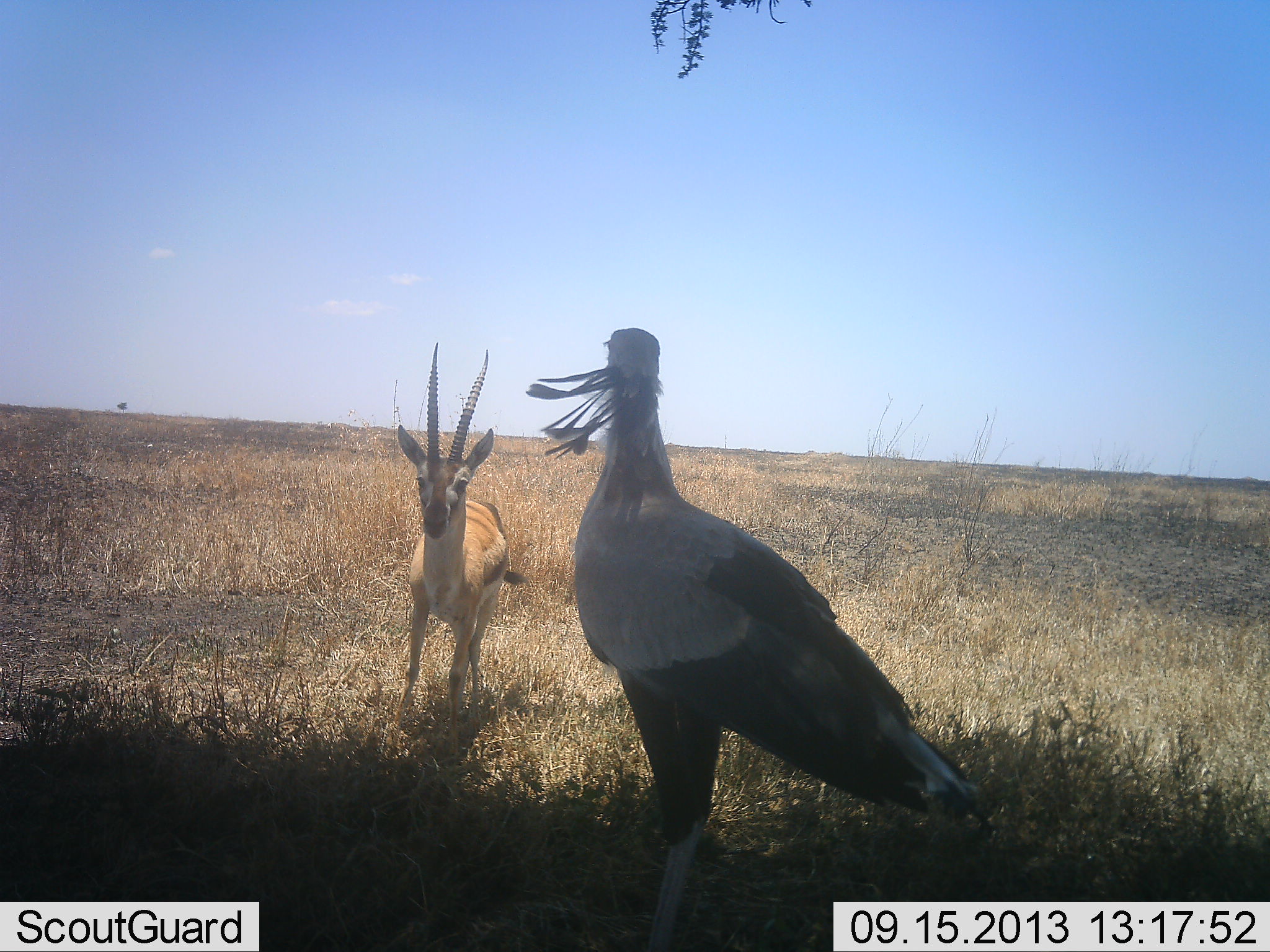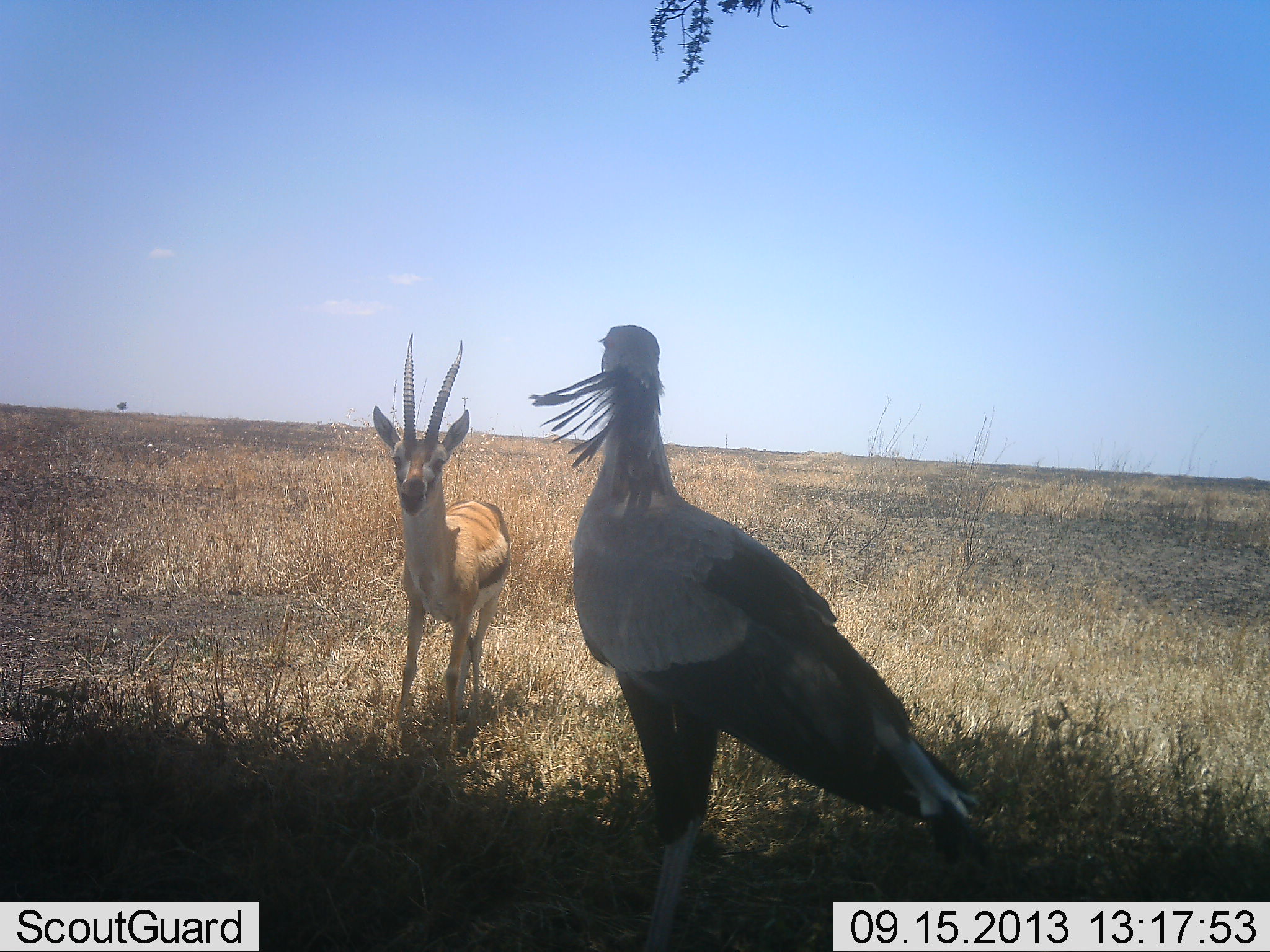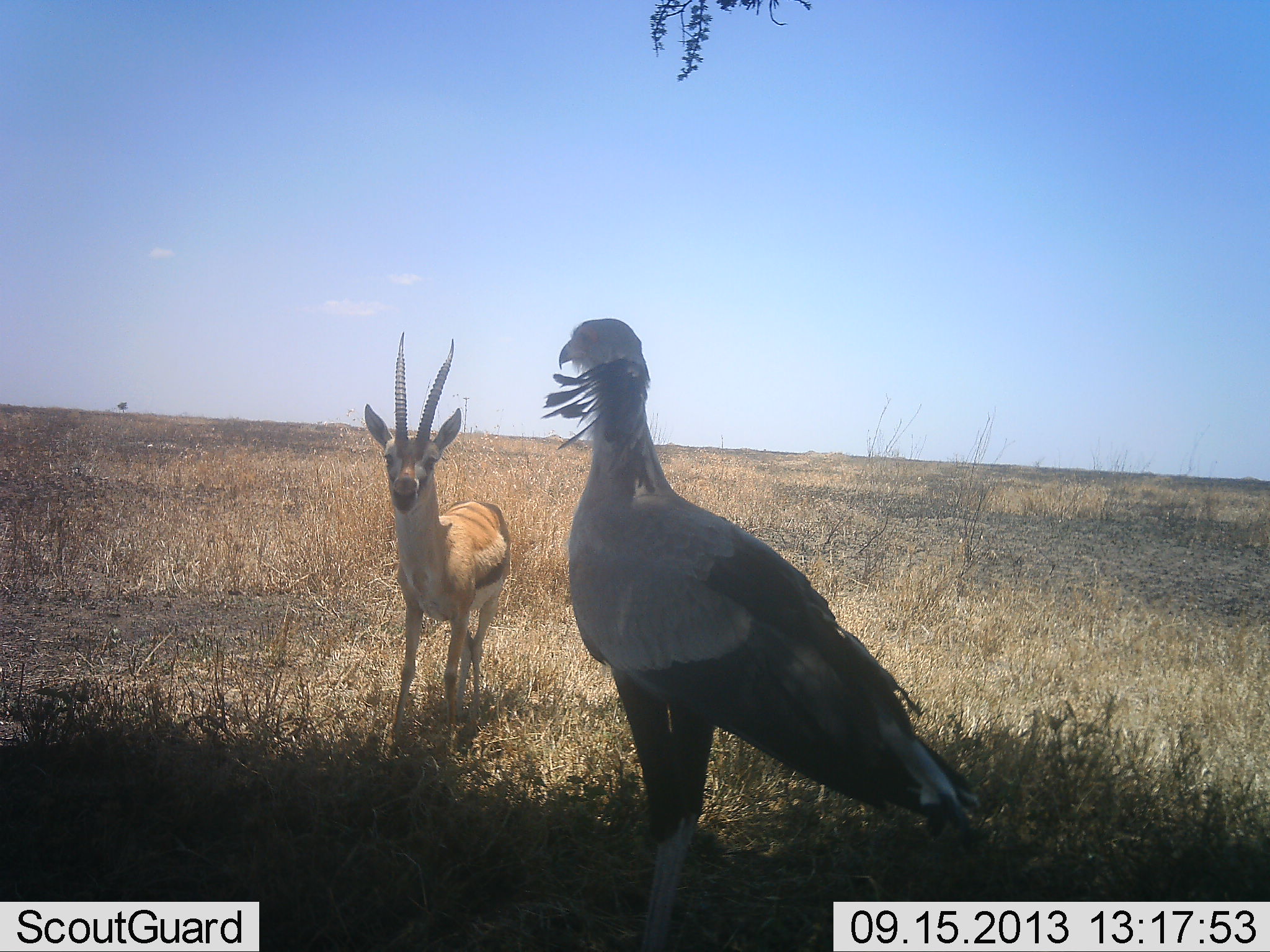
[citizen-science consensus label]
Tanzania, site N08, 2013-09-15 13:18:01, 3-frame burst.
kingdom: Animalia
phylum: Chordata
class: Mammalia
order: Artiodactyla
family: Bovidae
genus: Eudorcas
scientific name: Eudorcas thomsonii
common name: thomson's gazelle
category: gazellethomsons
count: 1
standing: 77%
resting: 0%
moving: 8%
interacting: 15%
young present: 0%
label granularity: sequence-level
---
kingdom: Animalia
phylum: Chordata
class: Aves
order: Accipitriformes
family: Sagittariidae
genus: Sagittarius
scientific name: Sagittarius serpentarius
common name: secretary bird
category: secretarybird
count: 1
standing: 86%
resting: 0%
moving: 0%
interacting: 14%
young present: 0%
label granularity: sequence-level